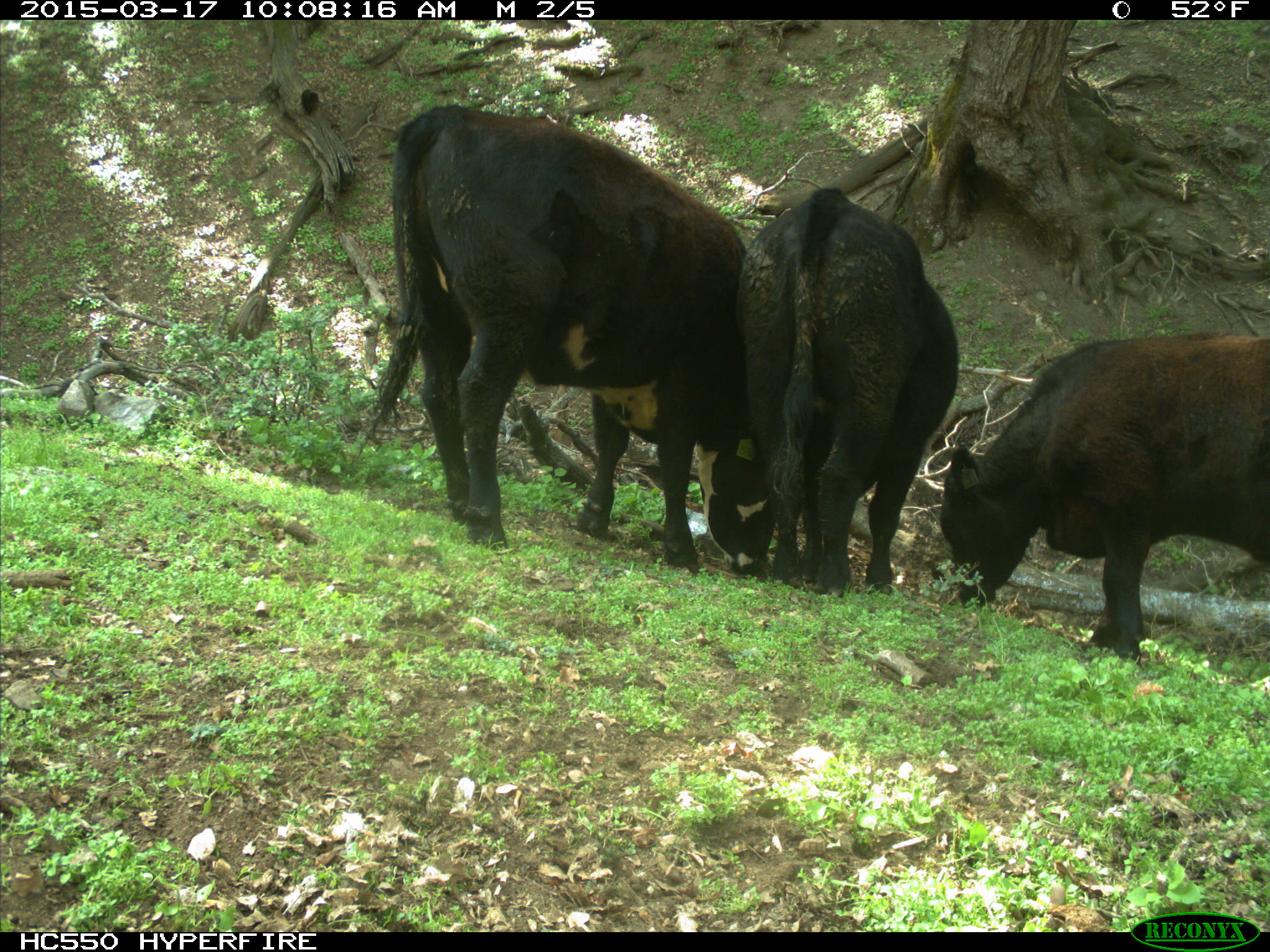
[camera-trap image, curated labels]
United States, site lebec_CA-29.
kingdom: Animalia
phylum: Chordata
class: Mammalia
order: Artiodactyla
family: Bovidae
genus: Bos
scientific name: Bos taurus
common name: domestic cow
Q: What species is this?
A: Bos taurus (domestic cow).